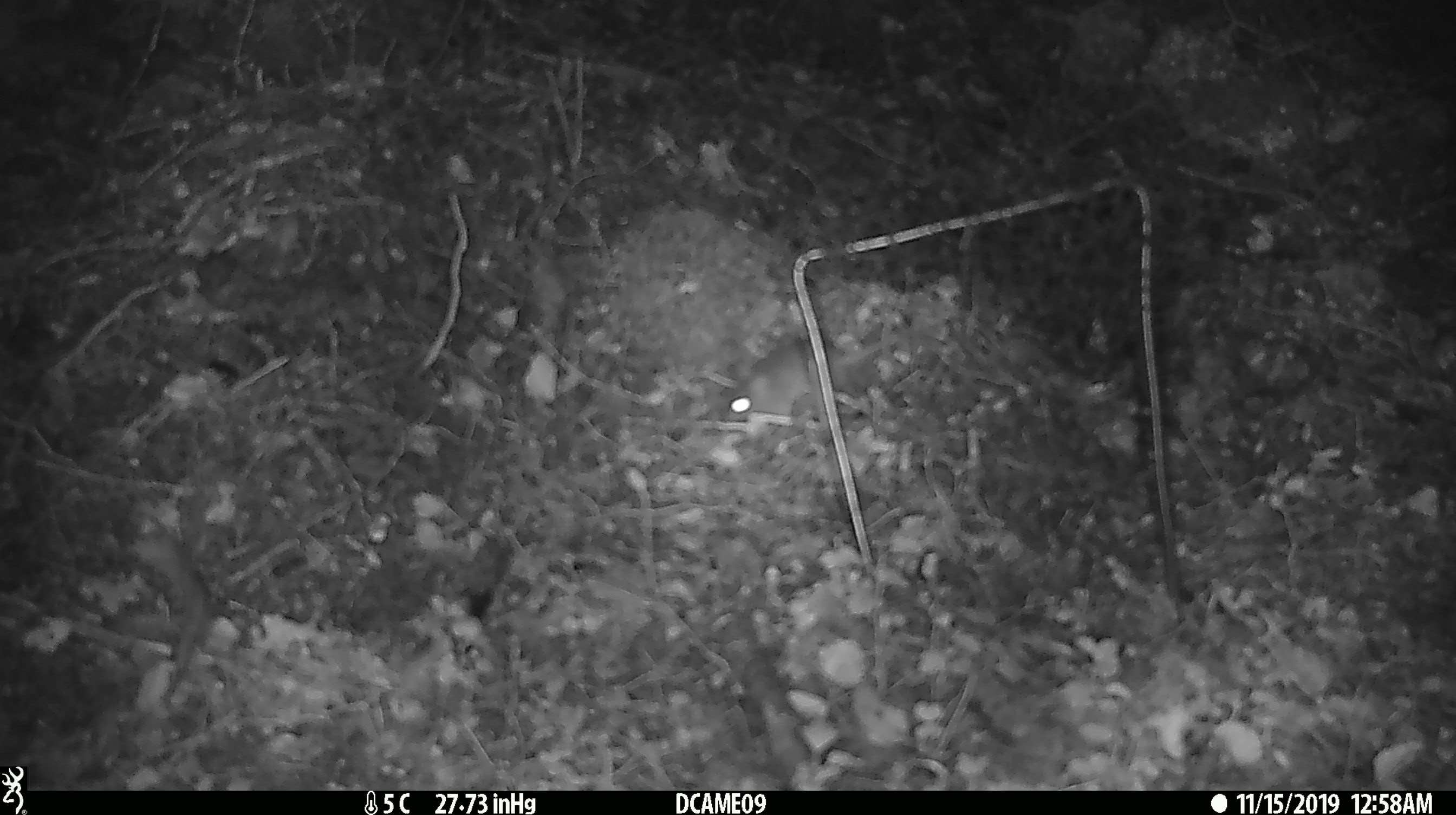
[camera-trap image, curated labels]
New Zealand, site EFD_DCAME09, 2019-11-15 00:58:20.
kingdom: Animalia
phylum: Chordata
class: Mammalia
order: Rodentia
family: Muridae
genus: Mus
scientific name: Mus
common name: mouse